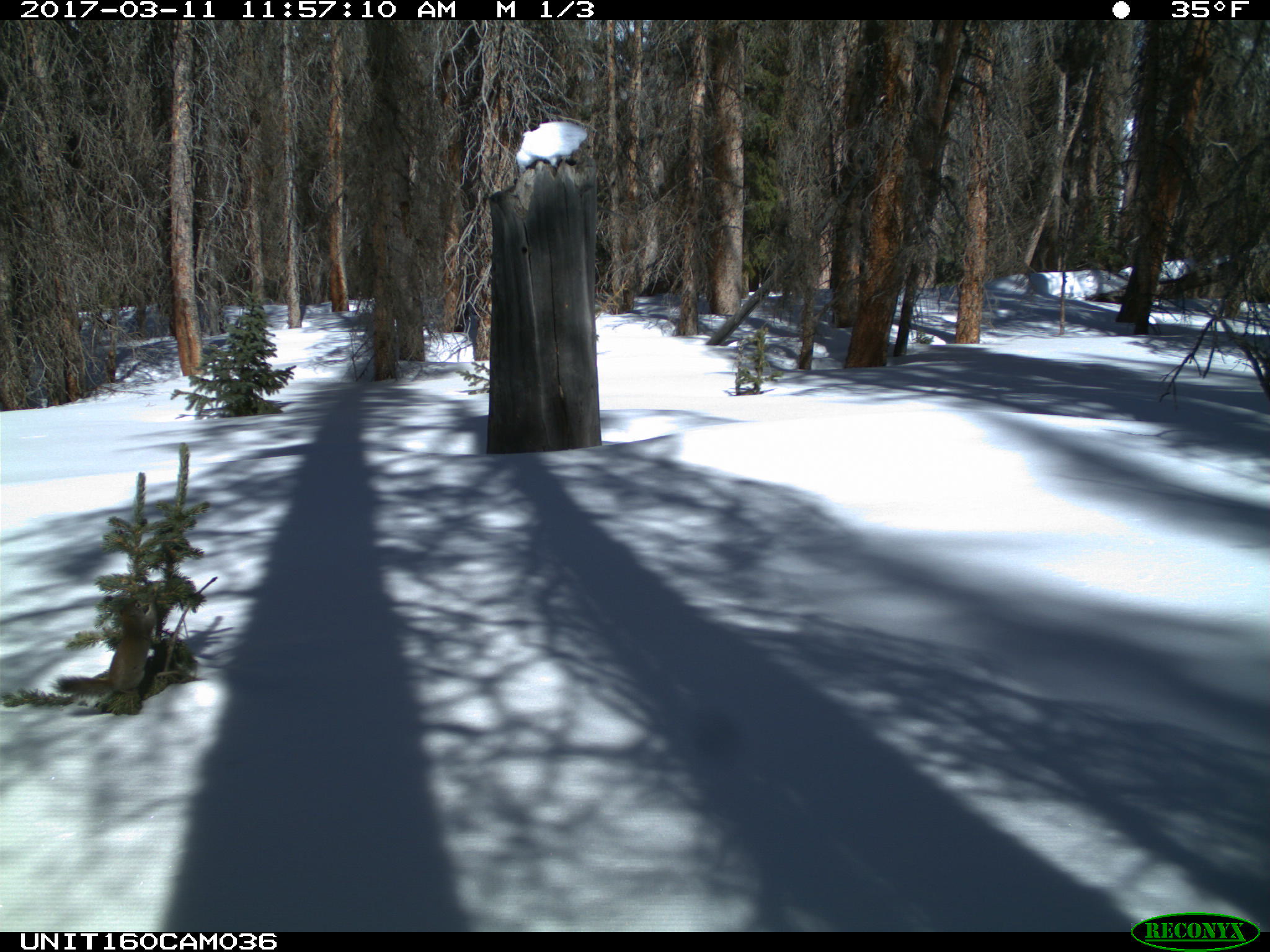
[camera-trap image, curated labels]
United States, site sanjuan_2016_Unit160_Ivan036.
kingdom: Animalia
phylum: Chordata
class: Mammalia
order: Rodentia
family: Sciuridae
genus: Tamiasciurus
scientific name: Tamiasciurus hudsonicus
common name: american red squirrel